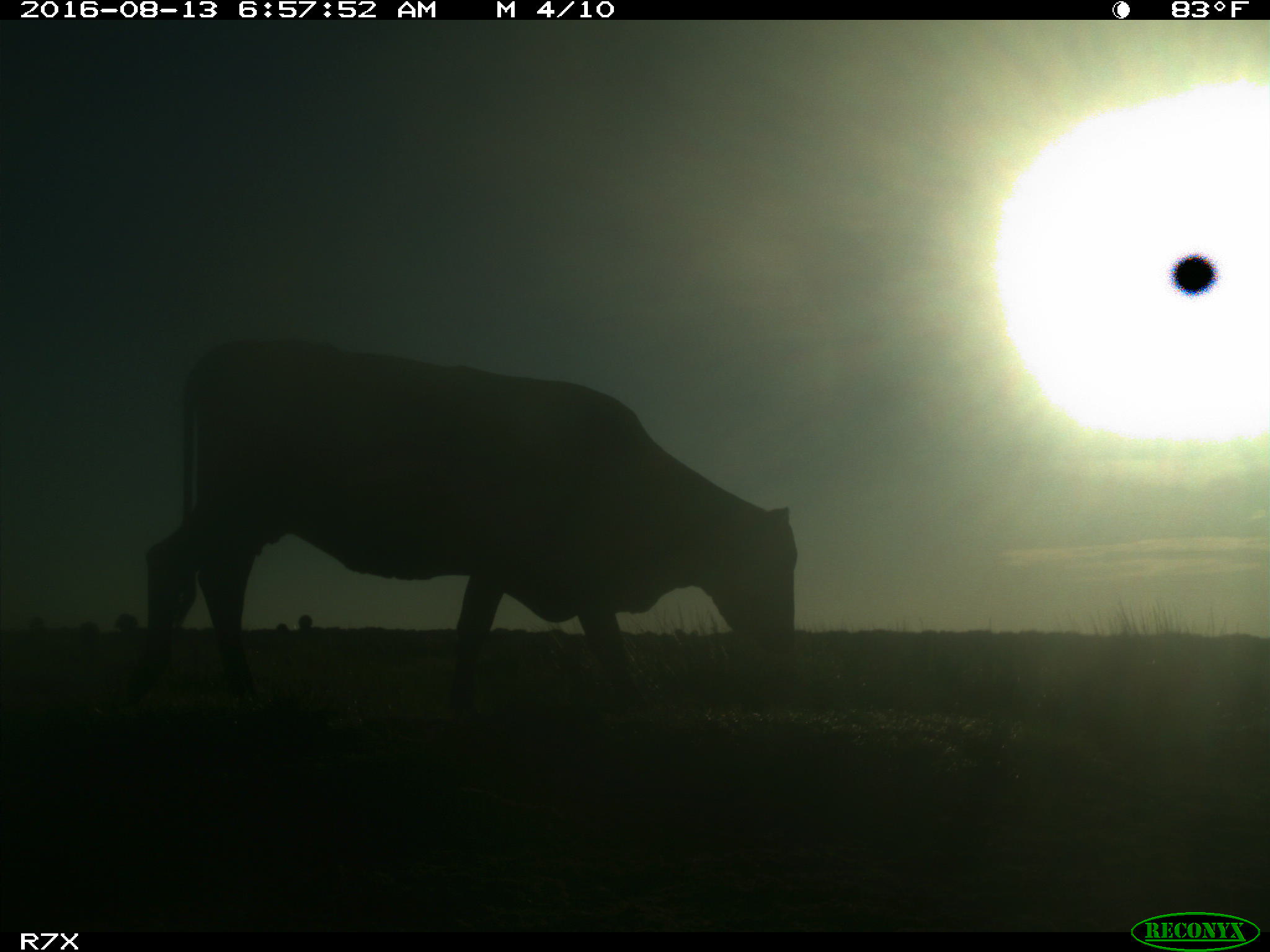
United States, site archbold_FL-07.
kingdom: Animalia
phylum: Chordata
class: Mammalia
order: Artiodactyla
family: Bovidae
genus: Bos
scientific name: Bos taurus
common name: domestic cow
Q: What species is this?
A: Bos taurus (domestic cow).